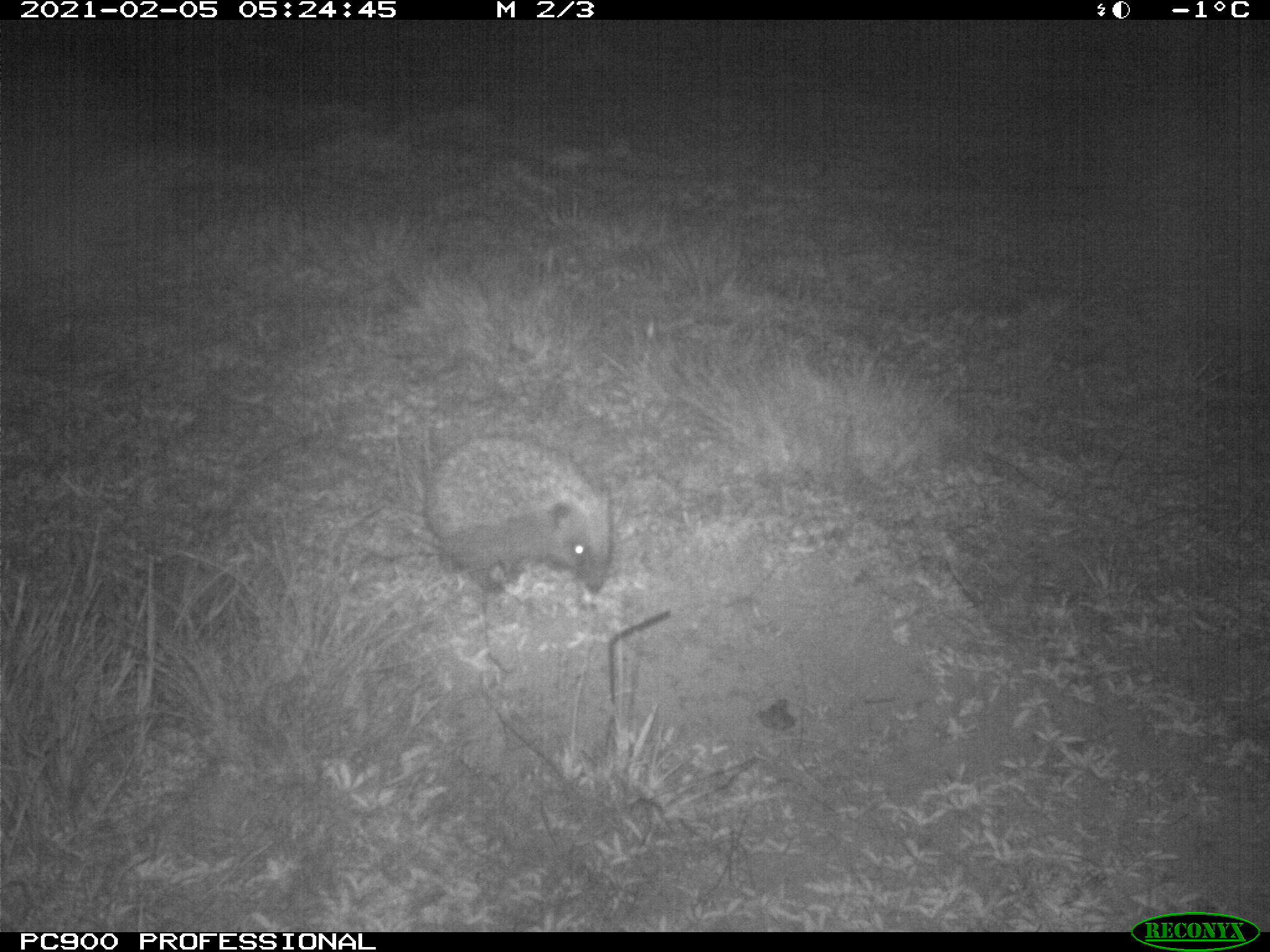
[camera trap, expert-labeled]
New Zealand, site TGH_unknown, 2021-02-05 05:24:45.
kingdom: Animalia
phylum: Chordata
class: Mammalia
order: Eulipotyphla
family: Erinaceidae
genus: Erinaceus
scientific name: Erinaceus europaeus europaeus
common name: european hedgehog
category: hedgehog